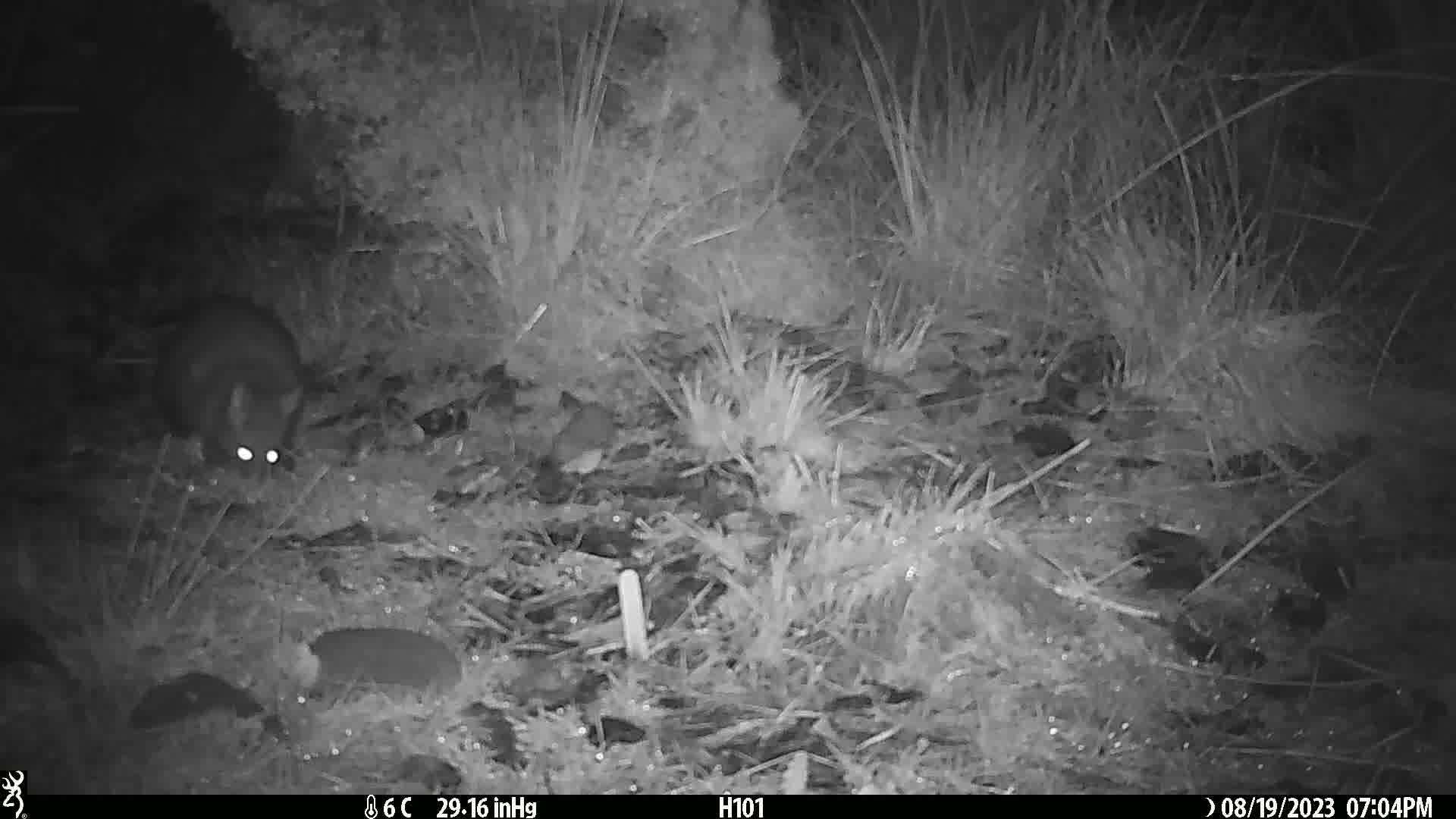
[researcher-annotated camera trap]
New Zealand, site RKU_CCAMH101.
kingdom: Animalia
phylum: Chordata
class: Mammalia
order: Diprotodontia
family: Phalangeridae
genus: Trichosurus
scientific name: Trichosurus vulpecula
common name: common brushtail possum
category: possum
Possum (common brushtail possum) (Trichosurus vulpecula).